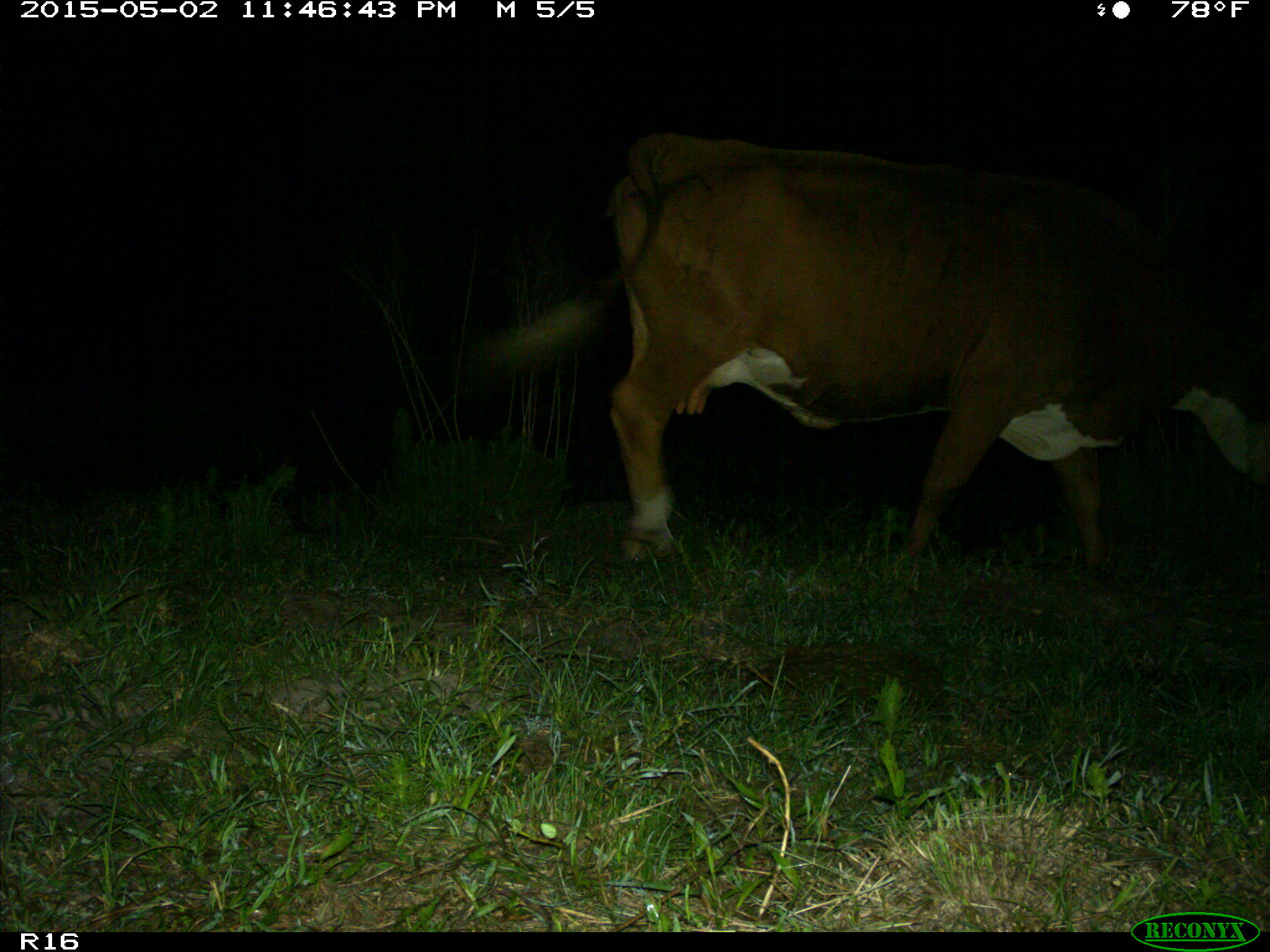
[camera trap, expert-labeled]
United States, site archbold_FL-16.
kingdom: Animalia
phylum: Chordata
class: Mammalia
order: Artiodactyla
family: Bovidae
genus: Bos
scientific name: Bos taurus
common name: domestic cow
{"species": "Bos taurus (domestic cow)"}